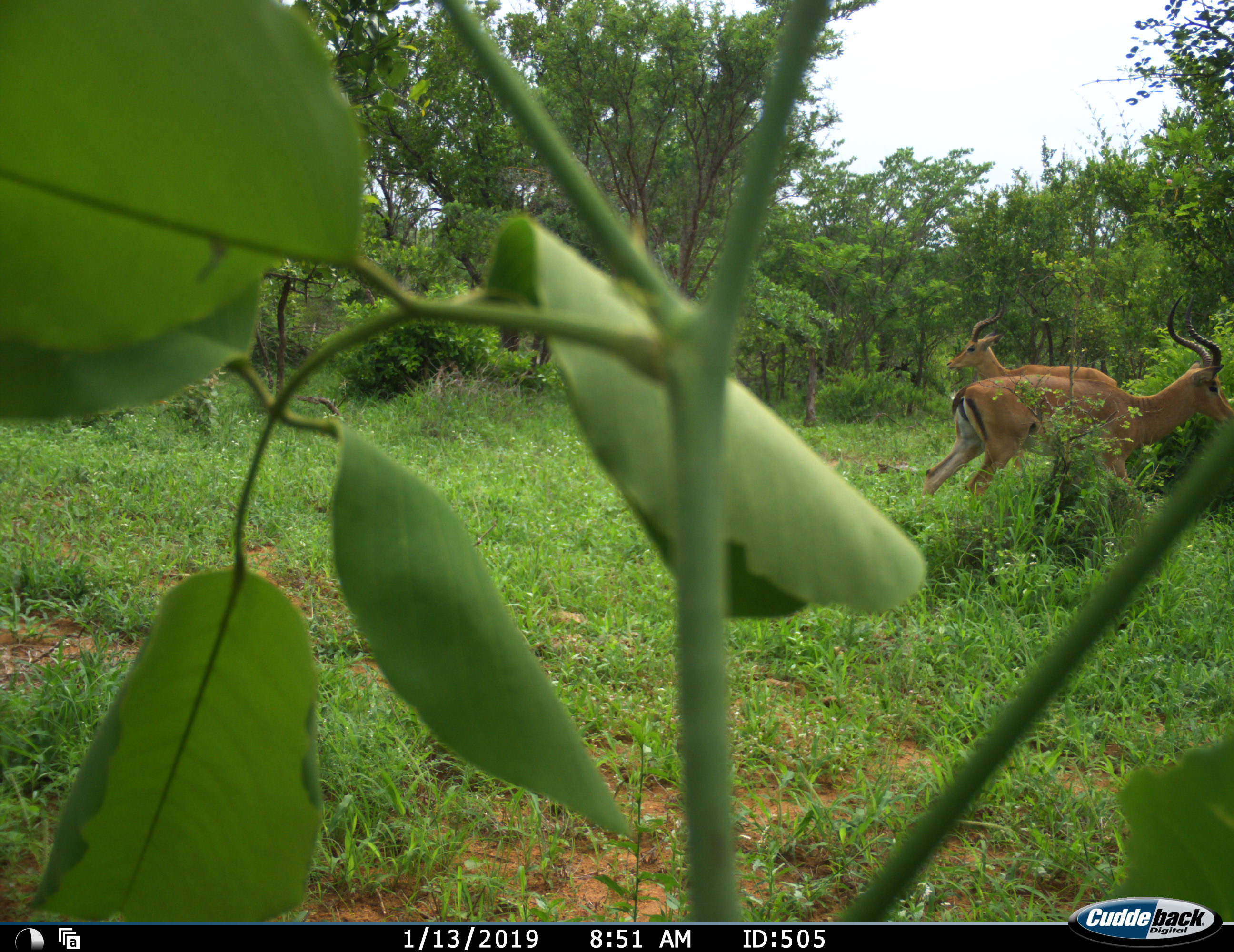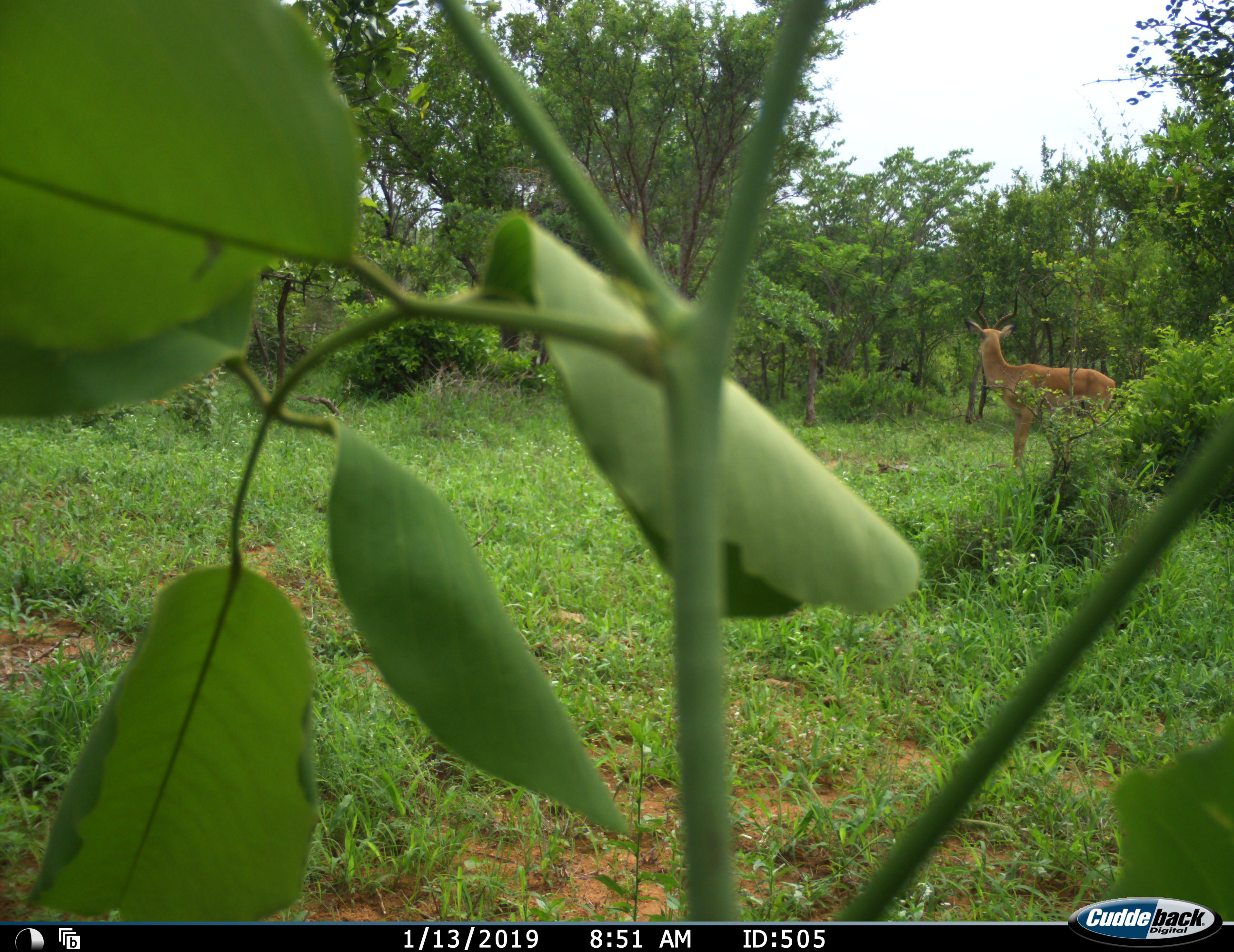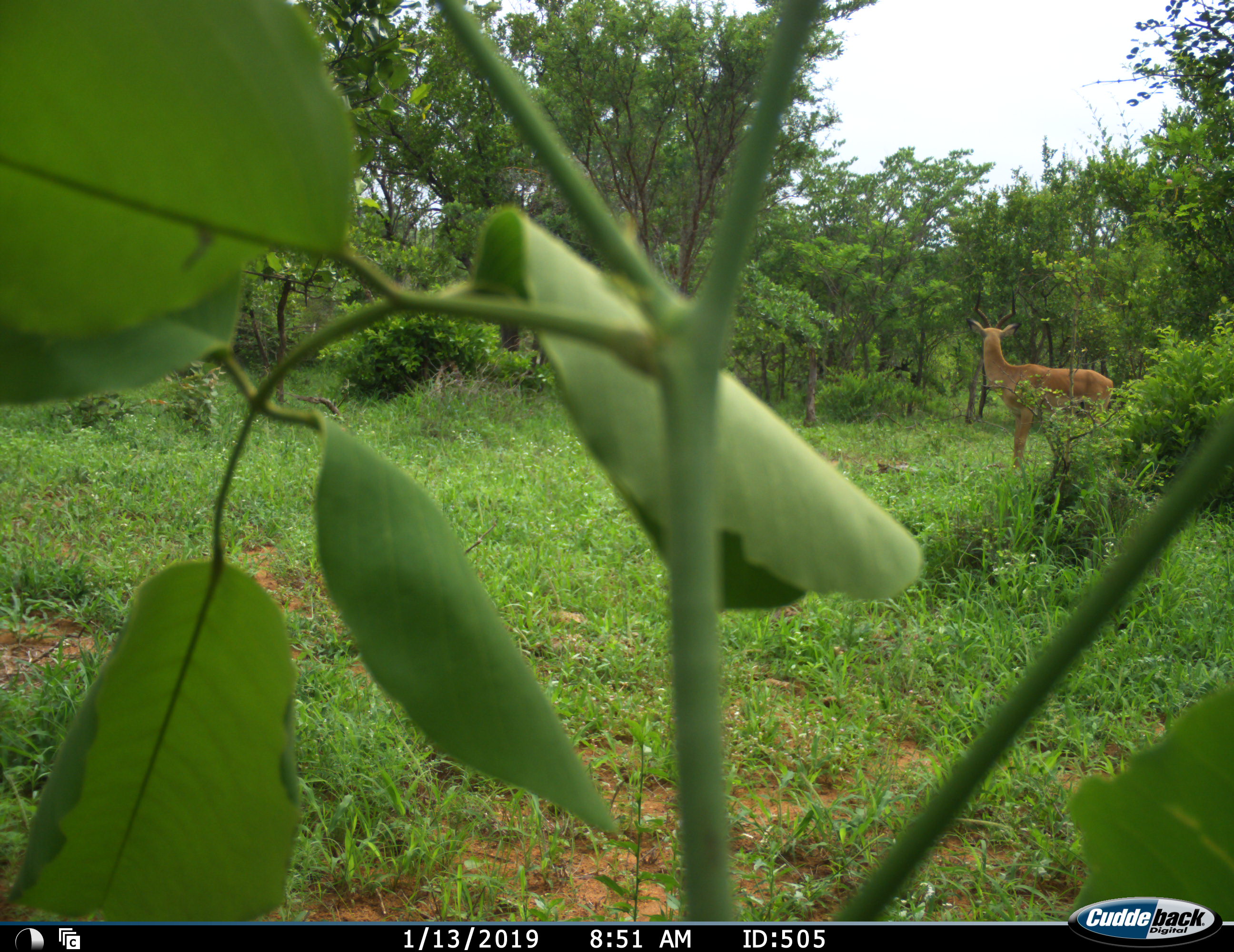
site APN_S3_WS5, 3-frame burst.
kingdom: Animalia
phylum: Chordata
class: Mammalia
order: Artiodactyla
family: Bovidae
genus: Aepyceros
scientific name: Aepyceros melampus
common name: impala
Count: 2.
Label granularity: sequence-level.